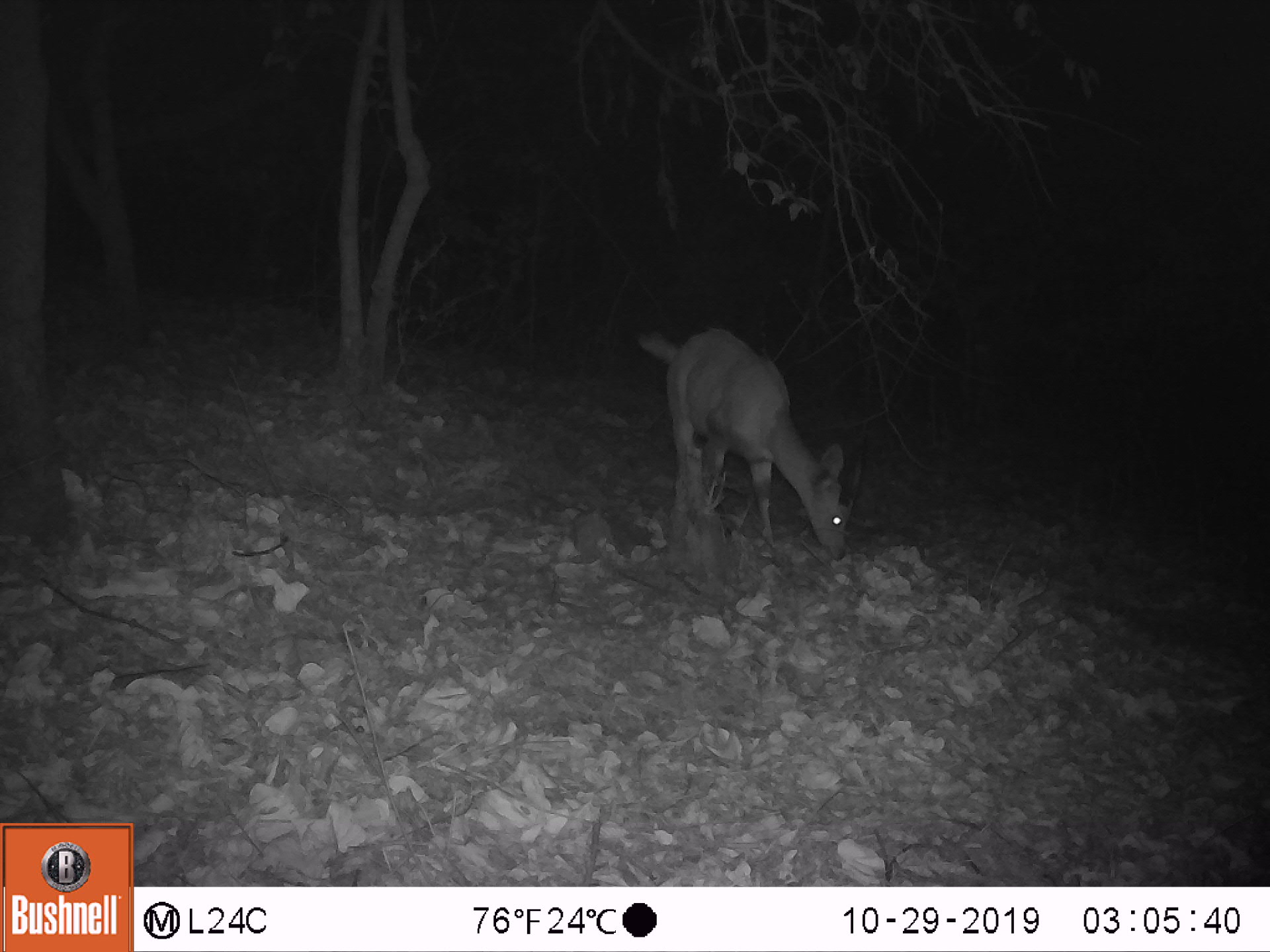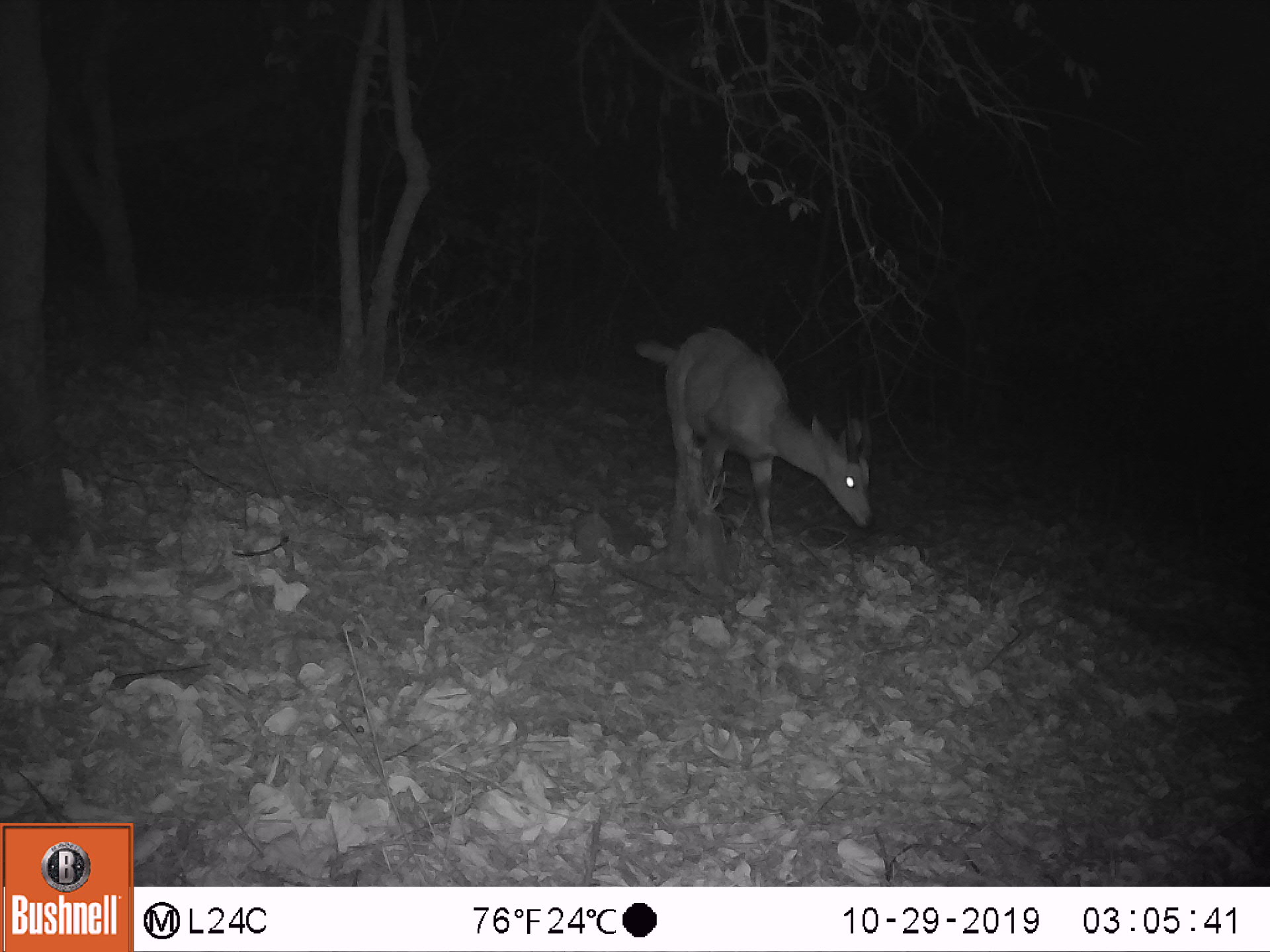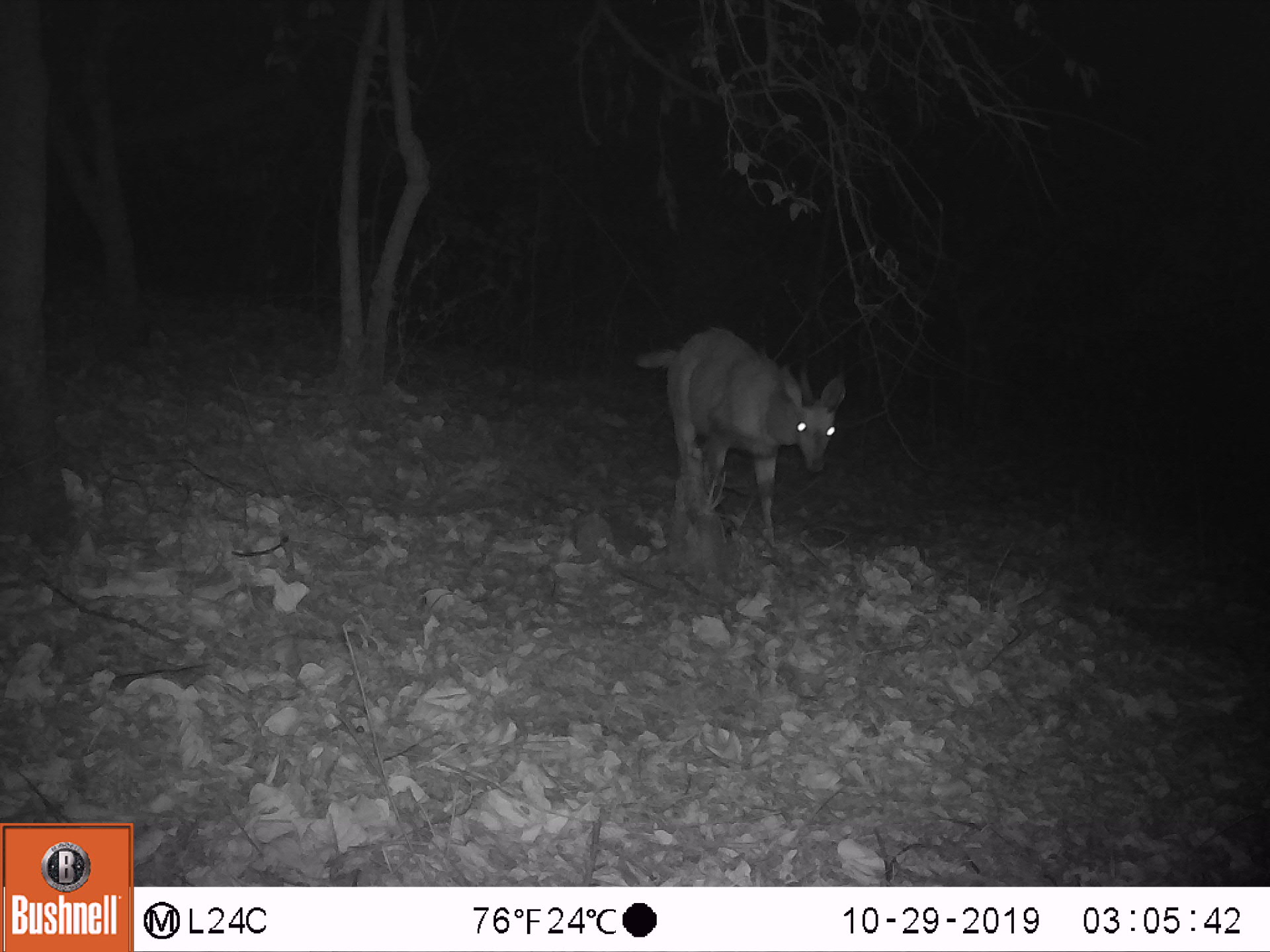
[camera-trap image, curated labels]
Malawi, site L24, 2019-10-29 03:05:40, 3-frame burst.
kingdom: Animalia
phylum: Chordata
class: Mammalia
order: Artiodactyla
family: Bovidae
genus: Tragelaphus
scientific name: Tragelaphus sylvaticus sylvaticus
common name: cape bushbuck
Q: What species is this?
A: Cape bushbuck (Tragelaphus sylvaticus sylvaticus).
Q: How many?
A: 1.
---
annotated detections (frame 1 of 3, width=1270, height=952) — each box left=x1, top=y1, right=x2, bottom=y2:
cape bushbuck: left=618, top=306, right=878, bottom=572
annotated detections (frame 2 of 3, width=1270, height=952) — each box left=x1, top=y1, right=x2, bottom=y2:
cape bushbuck: left=617, top=314, right=884, bottom=558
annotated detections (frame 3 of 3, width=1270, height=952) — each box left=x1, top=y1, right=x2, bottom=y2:
cape bushbuck: left=621, top=311, right=857, bottom=557